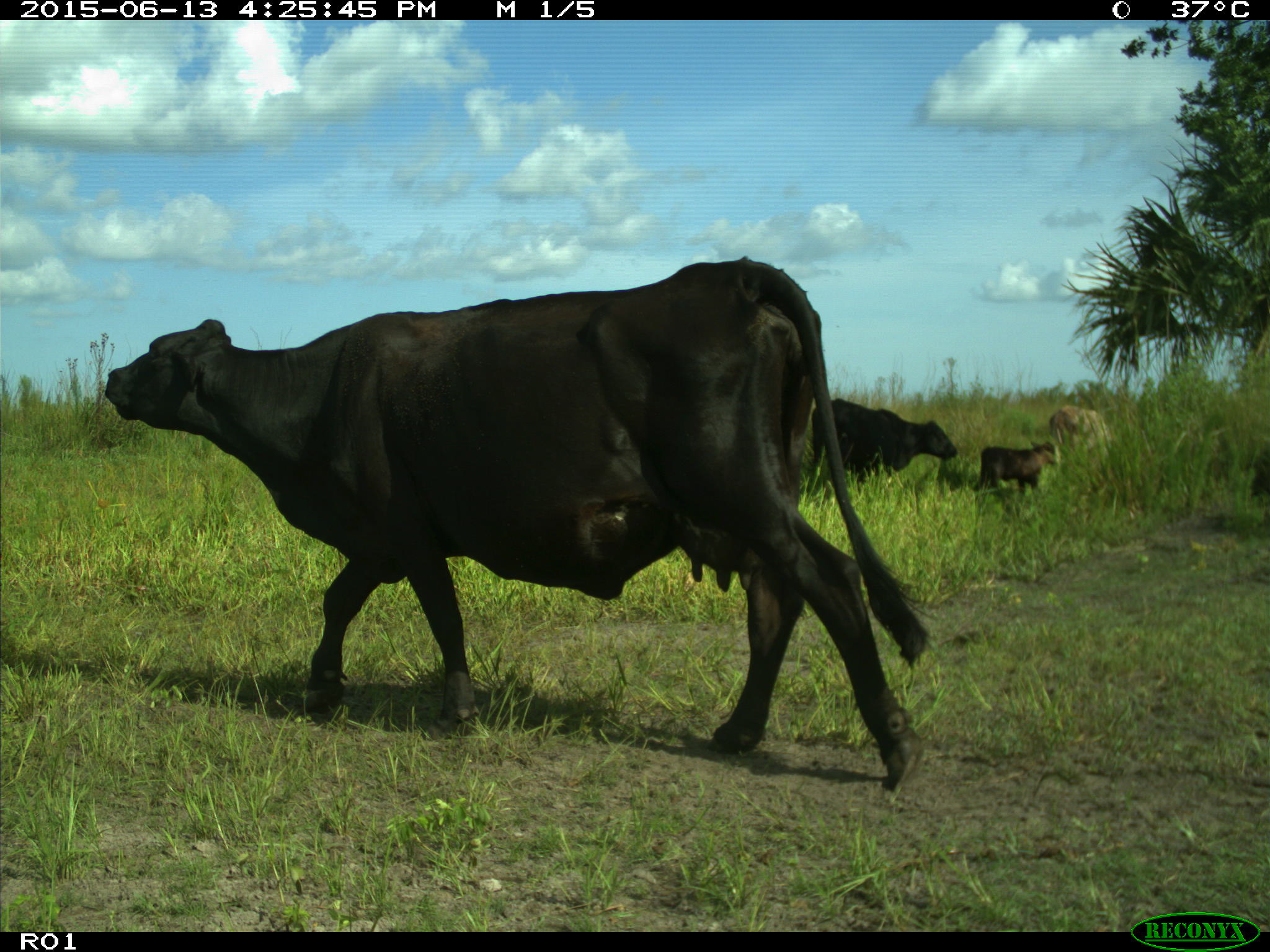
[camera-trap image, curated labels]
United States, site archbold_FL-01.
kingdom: Animalia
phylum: Chordata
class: Mammalia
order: Artiodactyla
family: Bovidae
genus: Bos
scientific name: Bos taurus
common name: domestic cow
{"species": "Bos taurus (domestic cow)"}